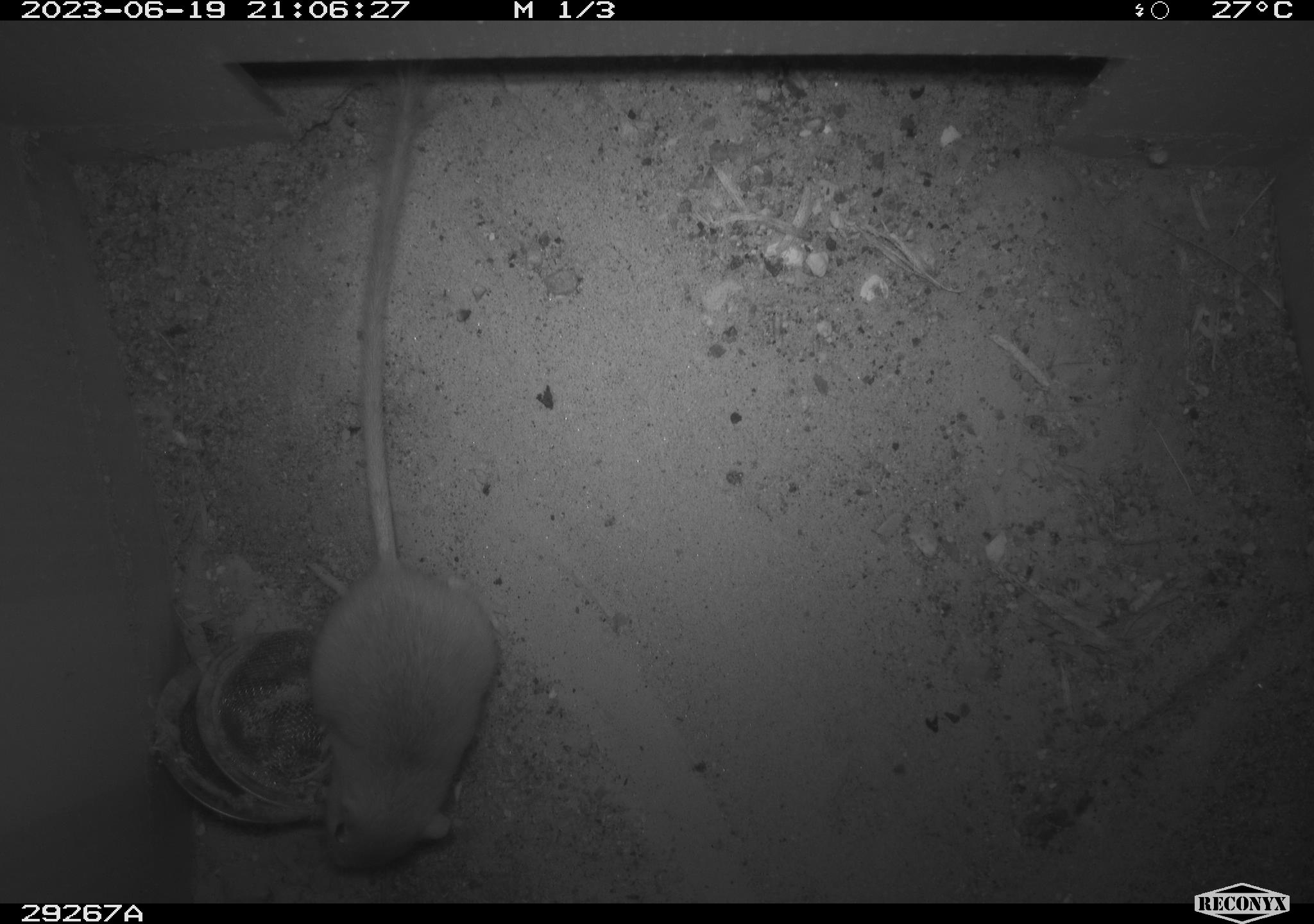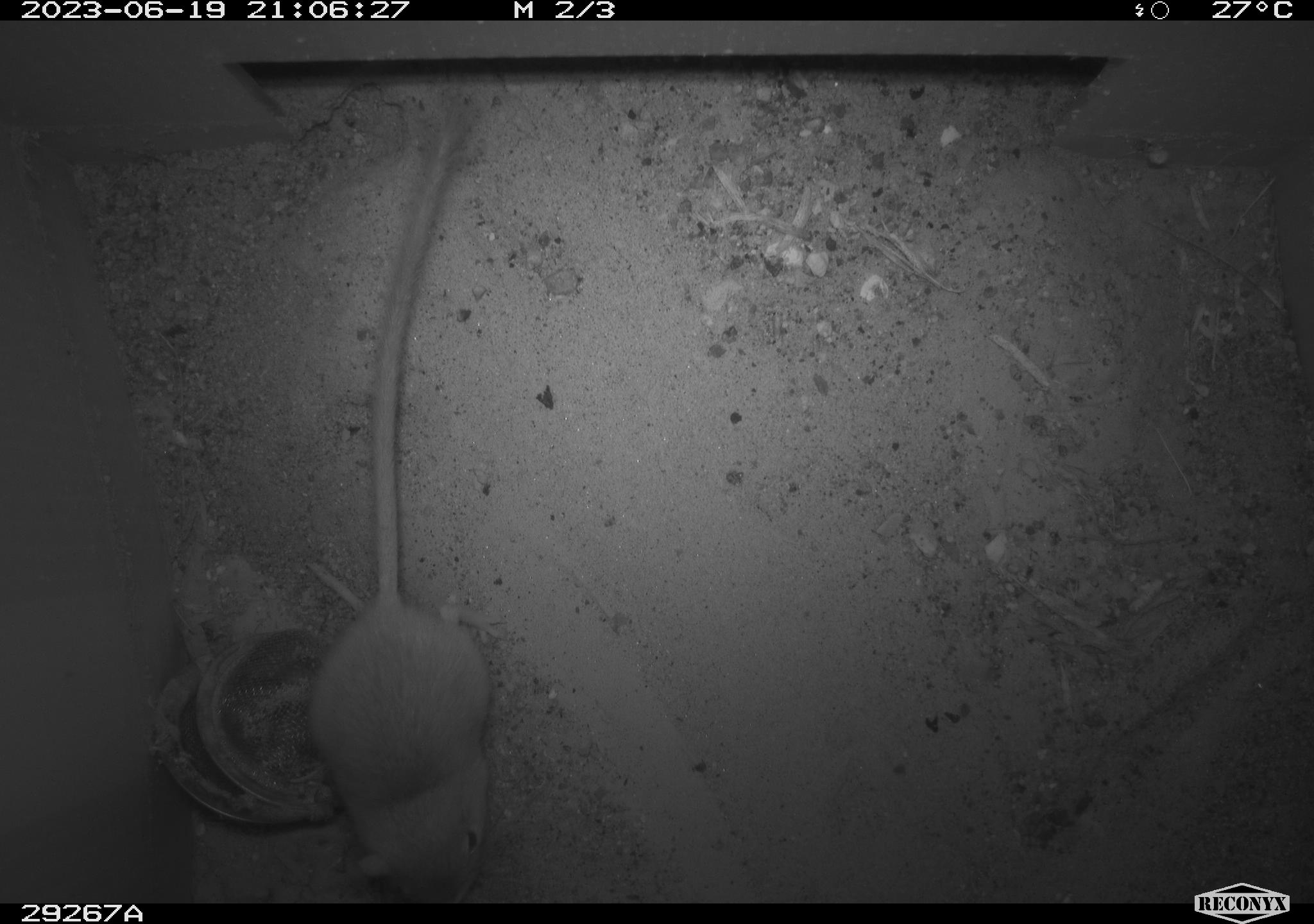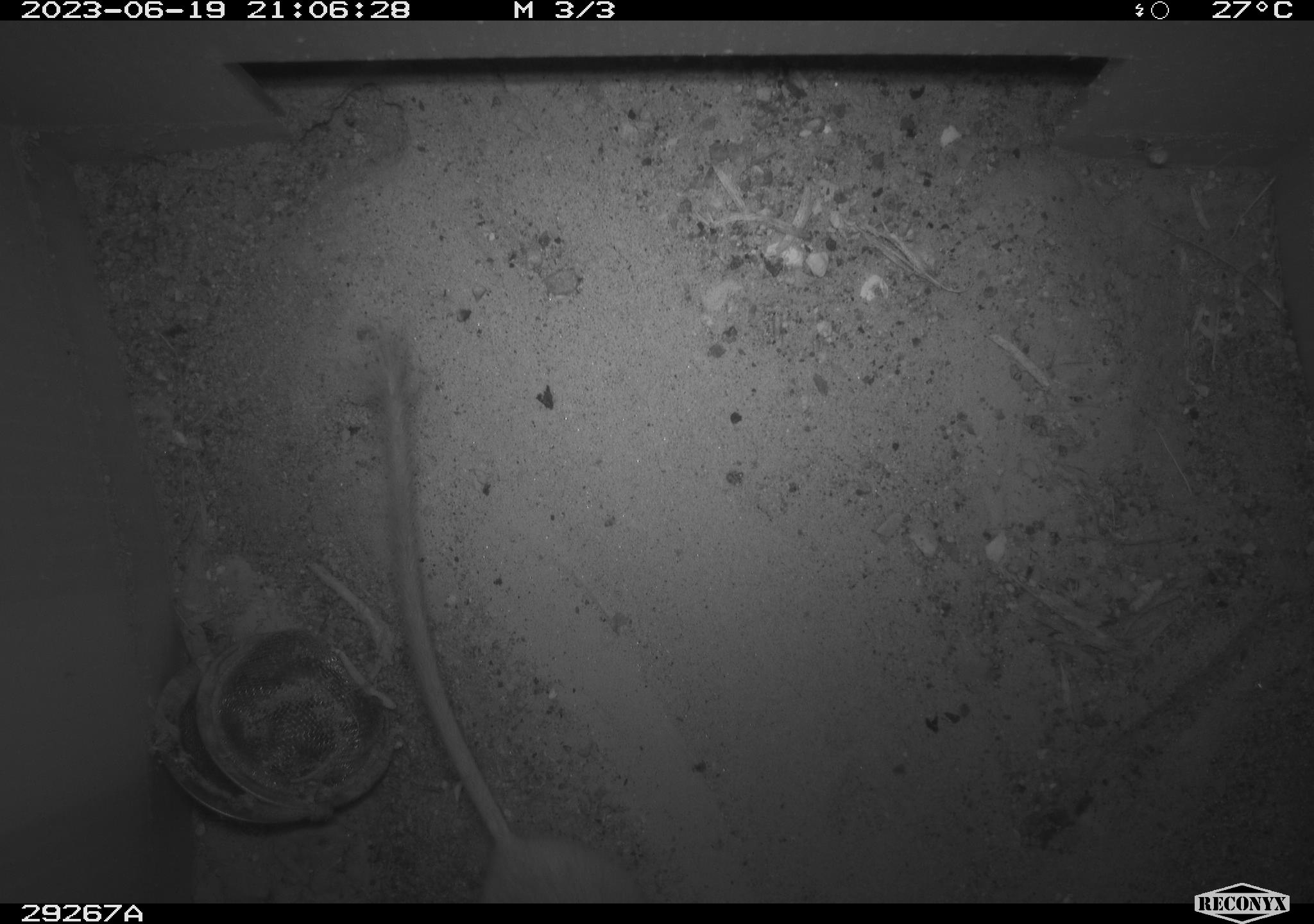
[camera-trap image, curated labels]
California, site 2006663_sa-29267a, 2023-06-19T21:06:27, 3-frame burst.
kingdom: Animalia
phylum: Chordata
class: Mammalia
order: Rodentia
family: Heteromyidae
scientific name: Heteromyidae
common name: kangaroo rats and pocket mice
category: heteromyidae family